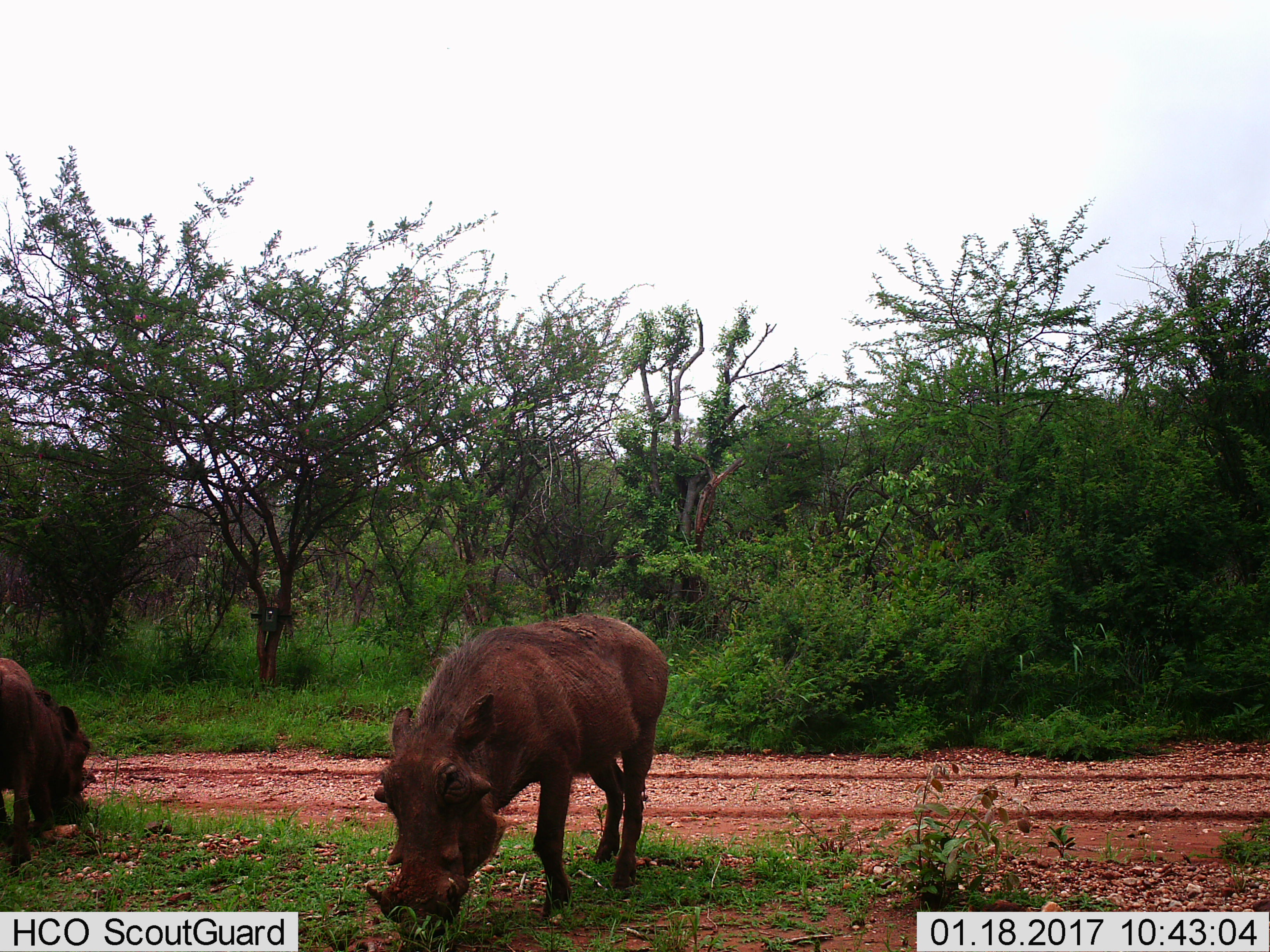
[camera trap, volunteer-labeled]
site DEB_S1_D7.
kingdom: Animalia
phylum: Chordata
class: Mammalia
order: Artiodactyla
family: Suidae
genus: Phacochoerus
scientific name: Phacochoerus africanus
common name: warthog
Warthog (Phacochoerus africanus), count 2. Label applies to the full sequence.